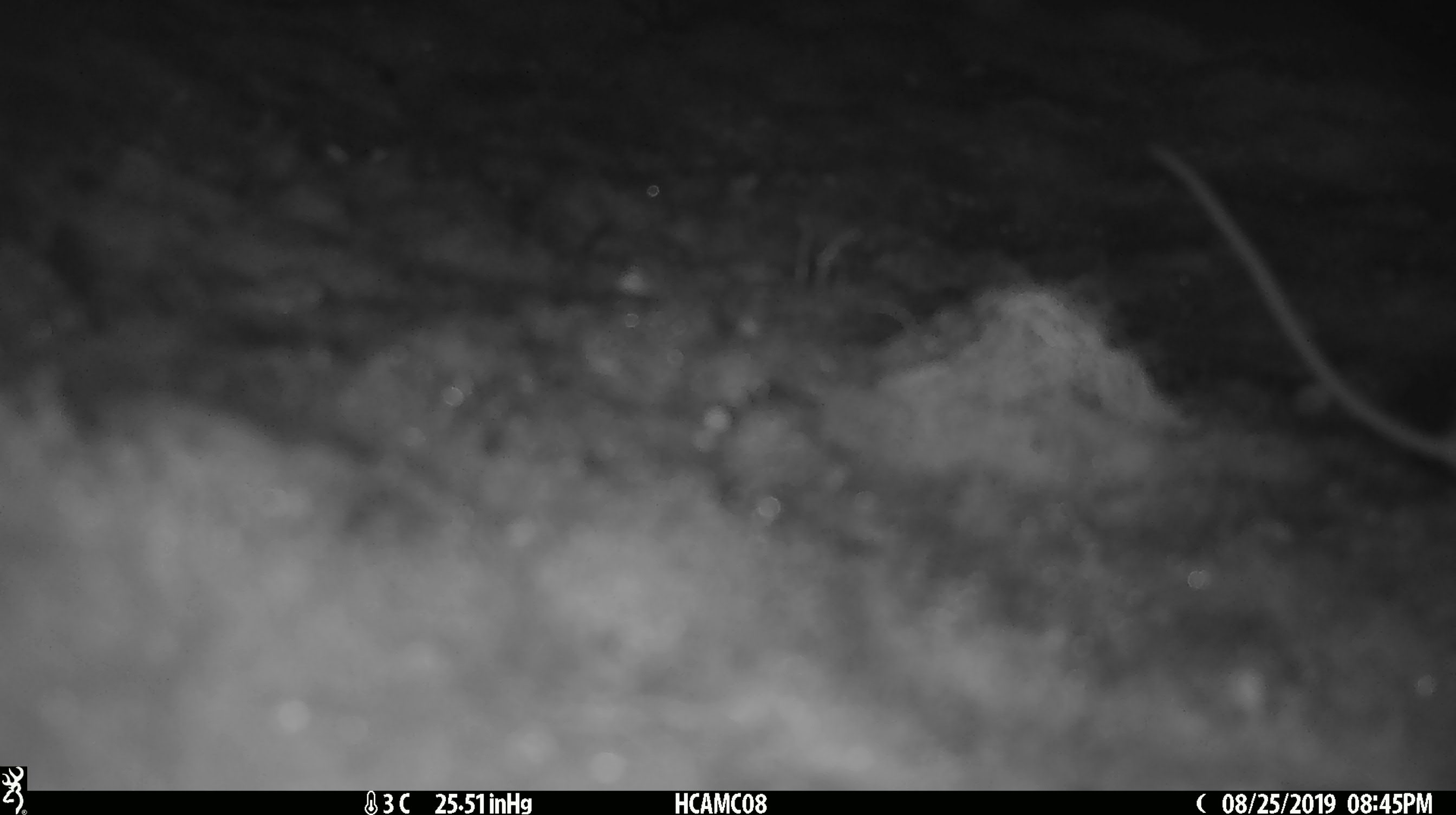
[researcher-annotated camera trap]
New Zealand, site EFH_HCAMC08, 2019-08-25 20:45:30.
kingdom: Animalia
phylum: Chordata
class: Mammalia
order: Rodentia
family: Muridae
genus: Mus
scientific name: Mus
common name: mouse